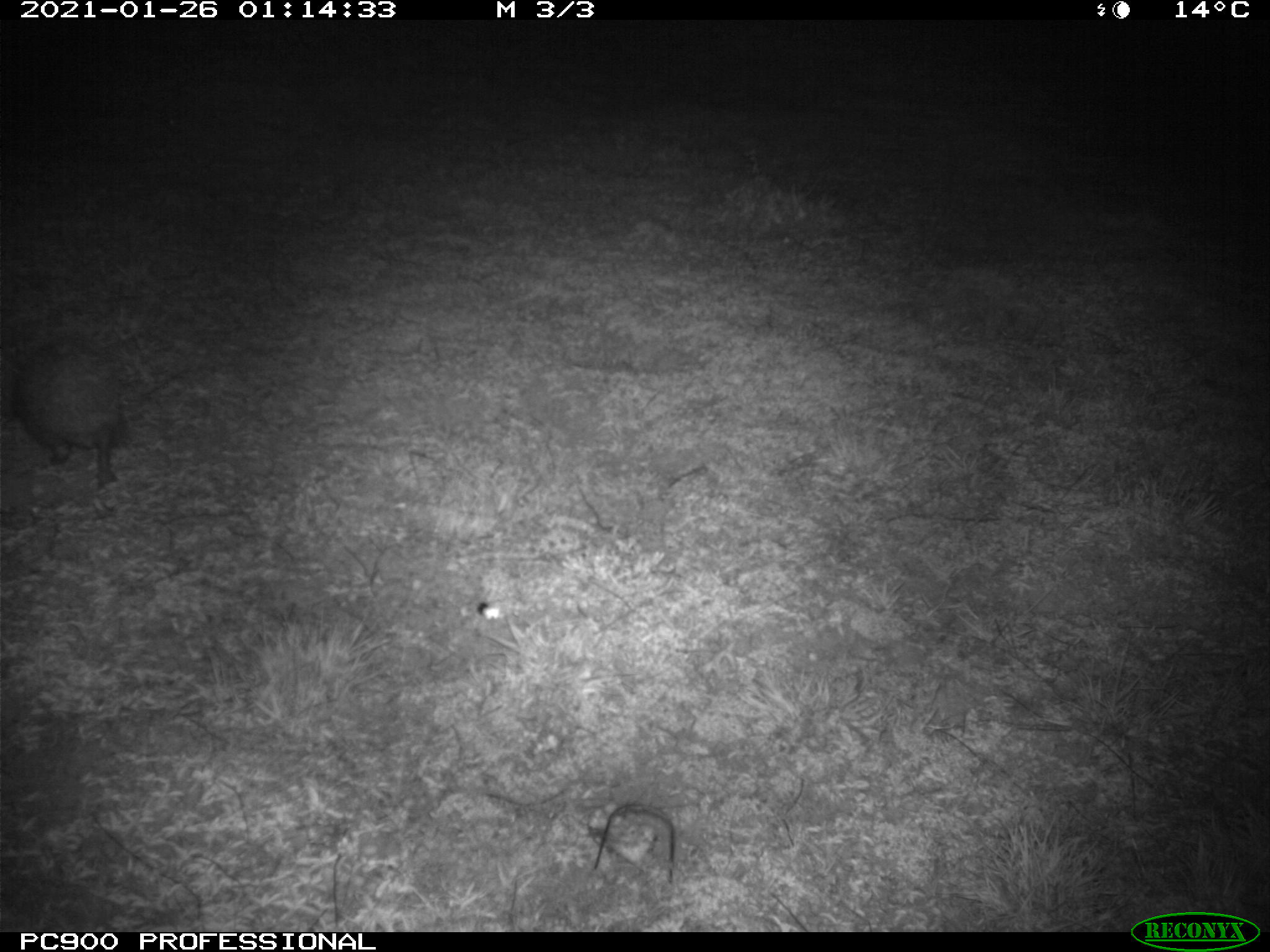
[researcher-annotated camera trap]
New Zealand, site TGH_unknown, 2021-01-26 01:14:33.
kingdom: Animalia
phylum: Chordata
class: Mammalia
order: Eulipotyphla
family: Erinaceidae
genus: Erinaceus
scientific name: Erinaceus europaeus europaeus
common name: european hedgehog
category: hedgehog